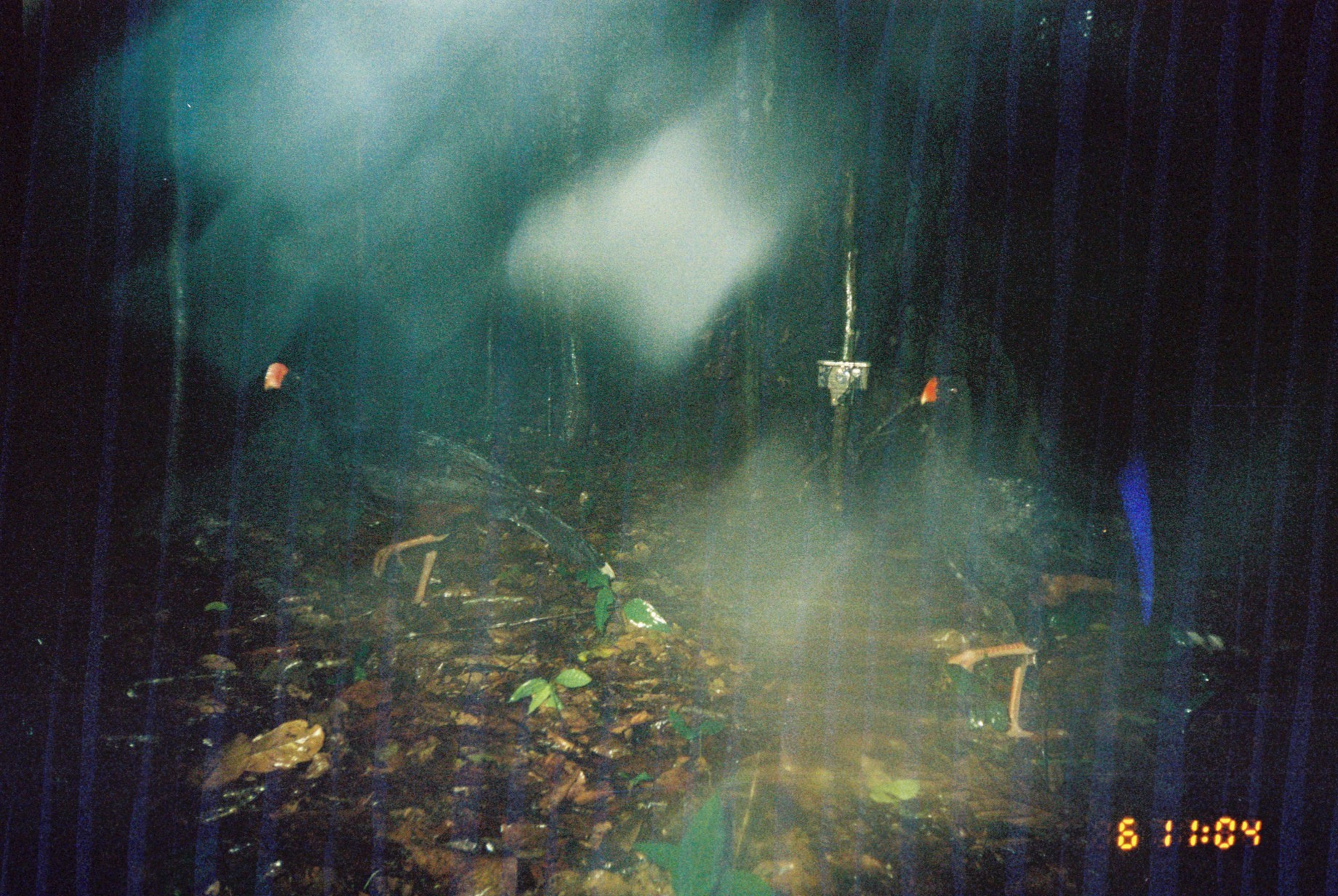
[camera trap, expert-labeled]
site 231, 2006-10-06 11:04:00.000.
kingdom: Animalia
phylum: Chordata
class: Aves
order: Galliformes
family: Cracidae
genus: Mitu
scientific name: Mitu tuberosum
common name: razor-billed curassow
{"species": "Mitu tuberosum (razor-billed curassow)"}